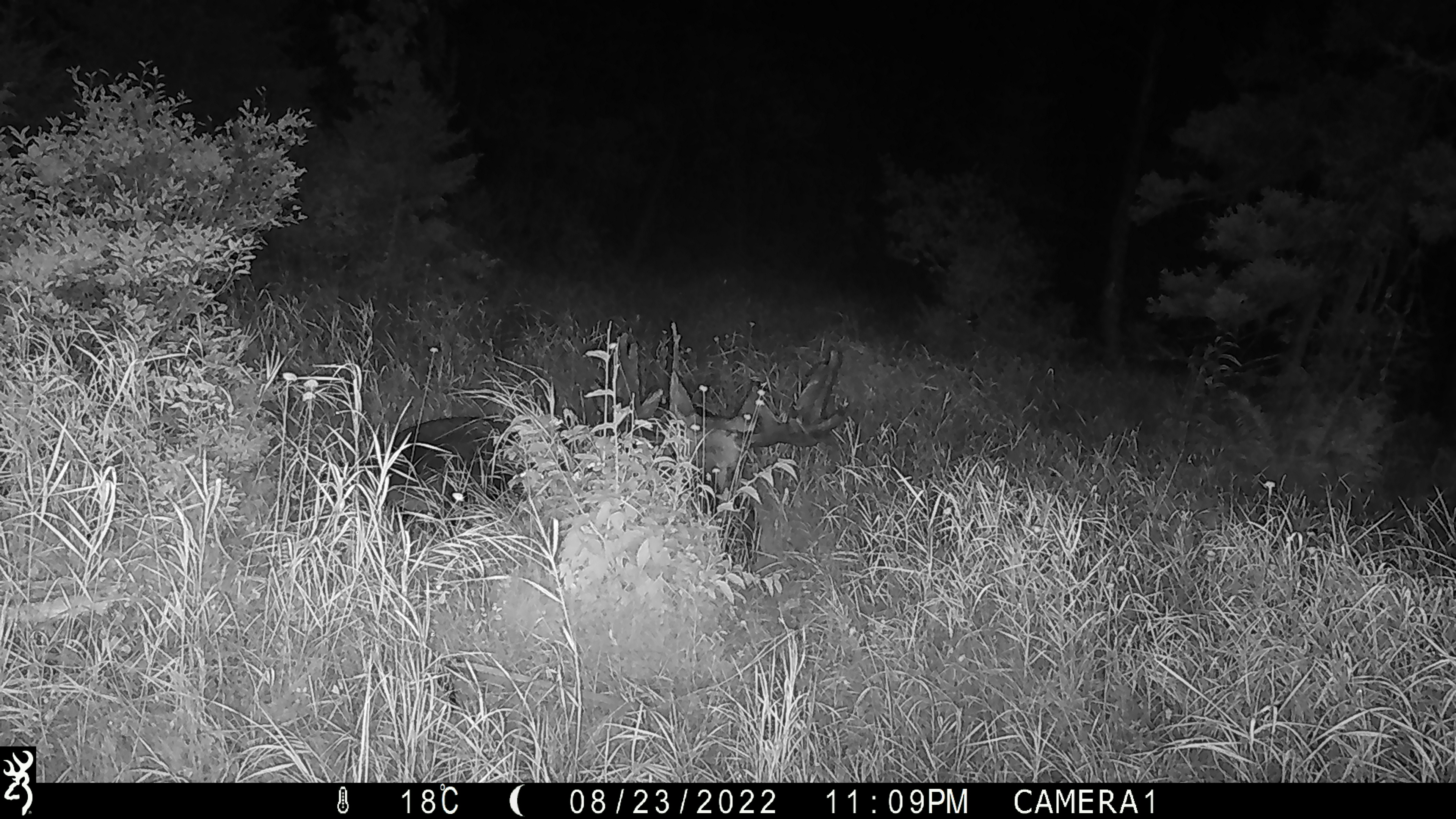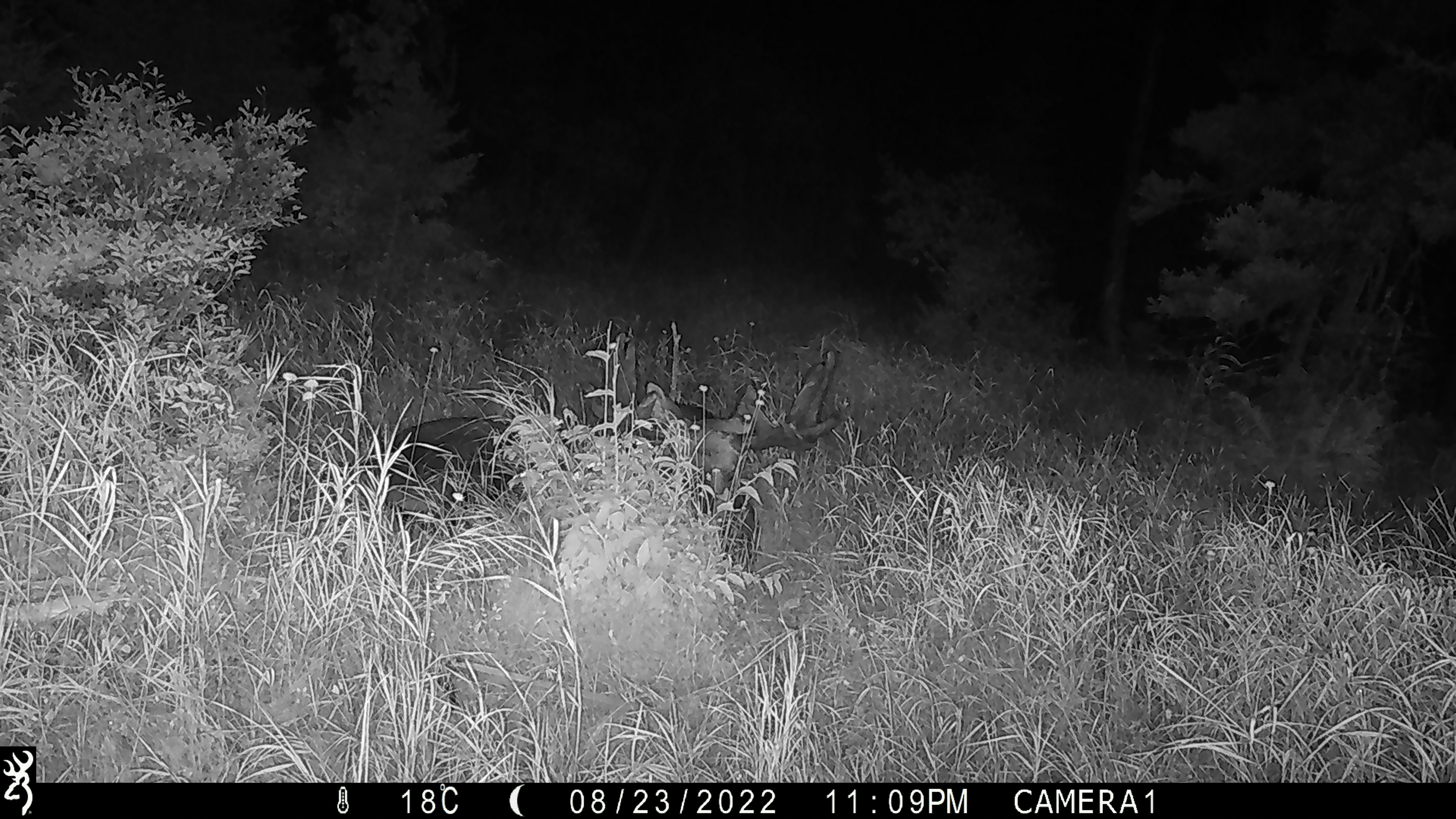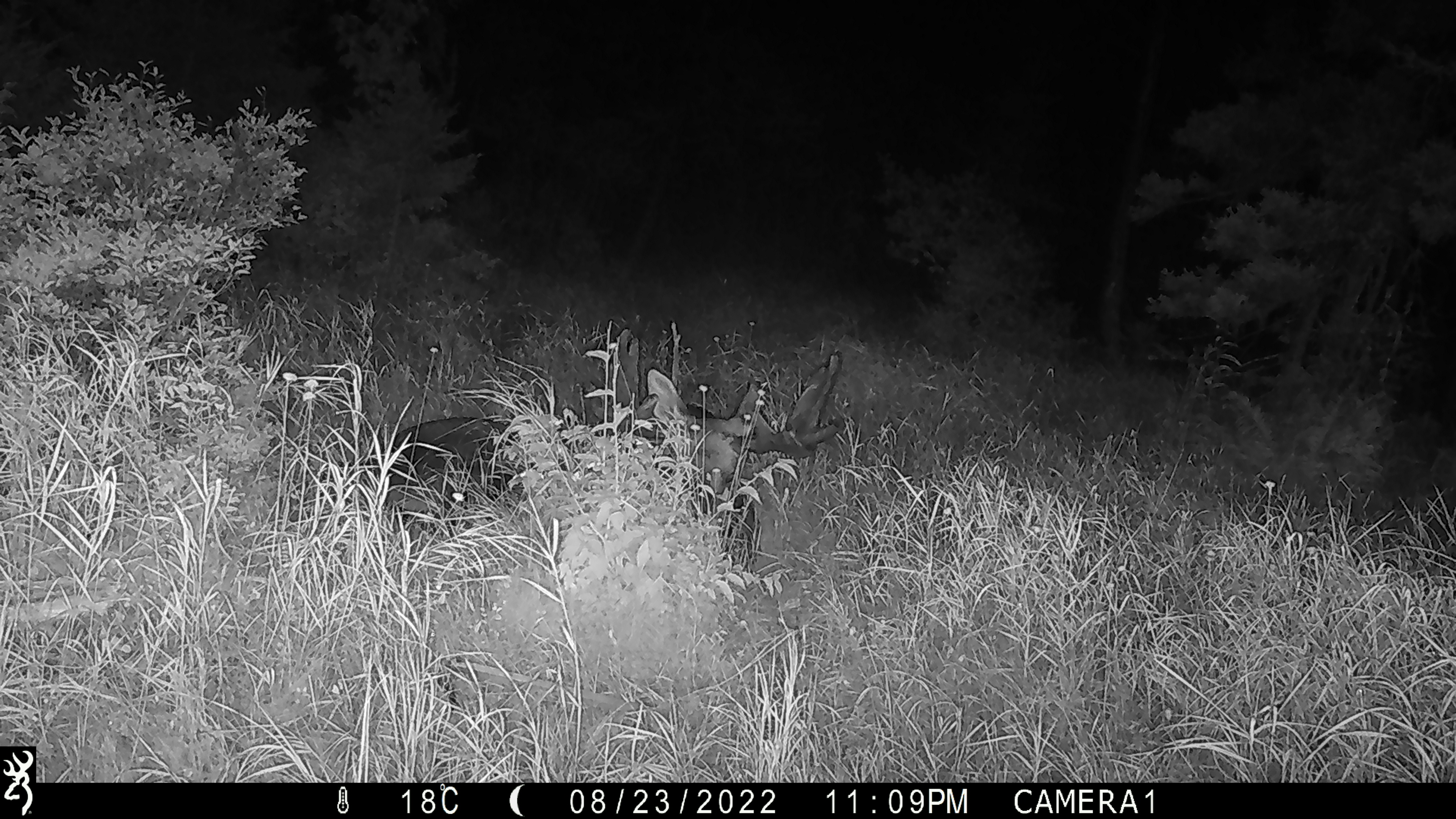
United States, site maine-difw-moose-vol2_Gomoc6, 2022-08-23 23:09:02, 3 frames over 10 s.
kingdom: Animalia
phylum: Chordata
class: Mammalia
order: Artiodactyla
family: Cervidae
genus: Alces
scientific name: Alces alces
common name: moose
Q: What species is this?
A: Moose (Alces alces).